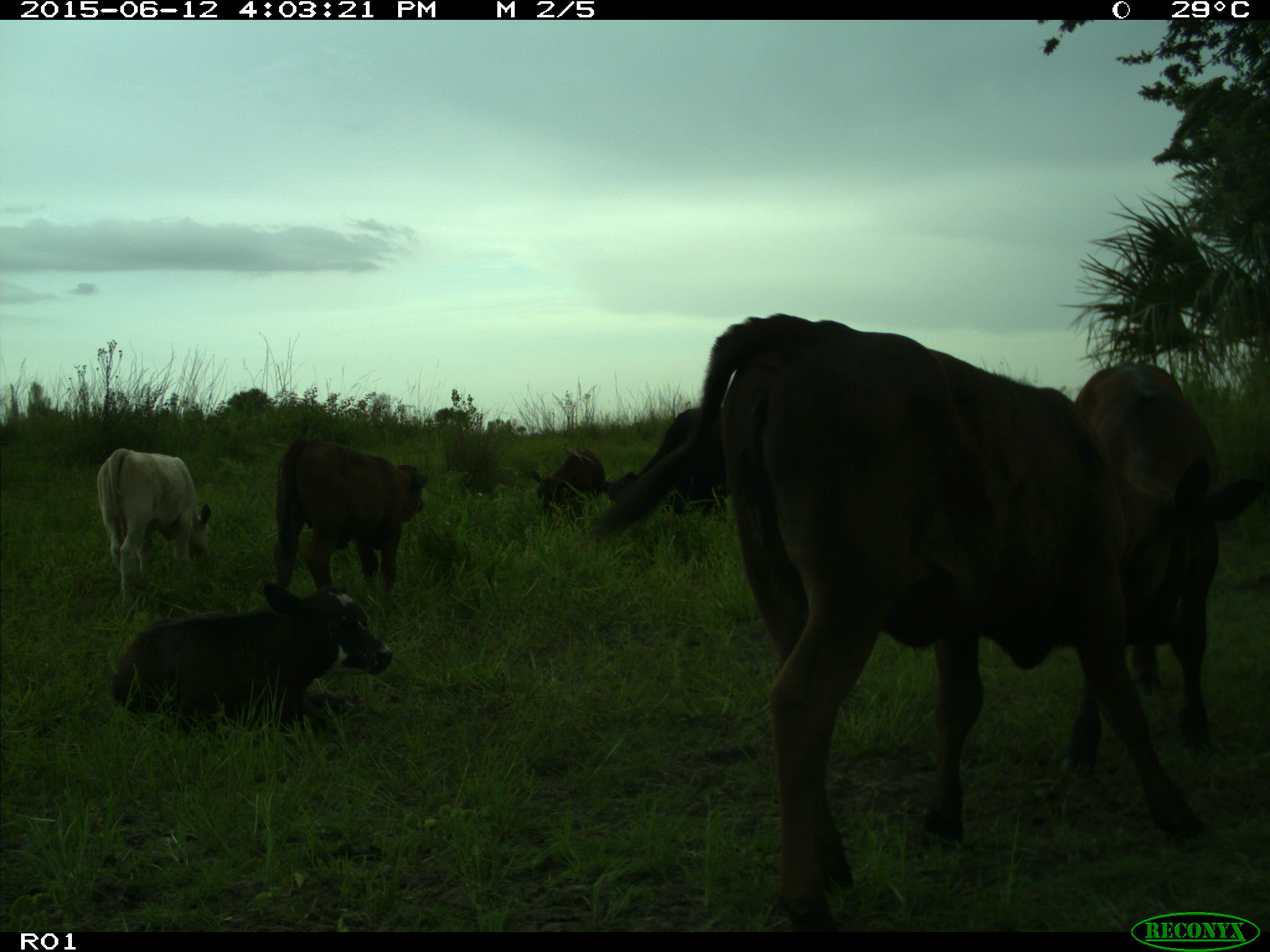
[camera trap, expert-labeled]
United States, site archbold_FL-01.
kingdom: Animalia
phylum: Chordata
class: Mammalia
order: Artiodactyla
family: Bovidae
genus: Bos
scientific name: Bos taurus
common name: domestic cow